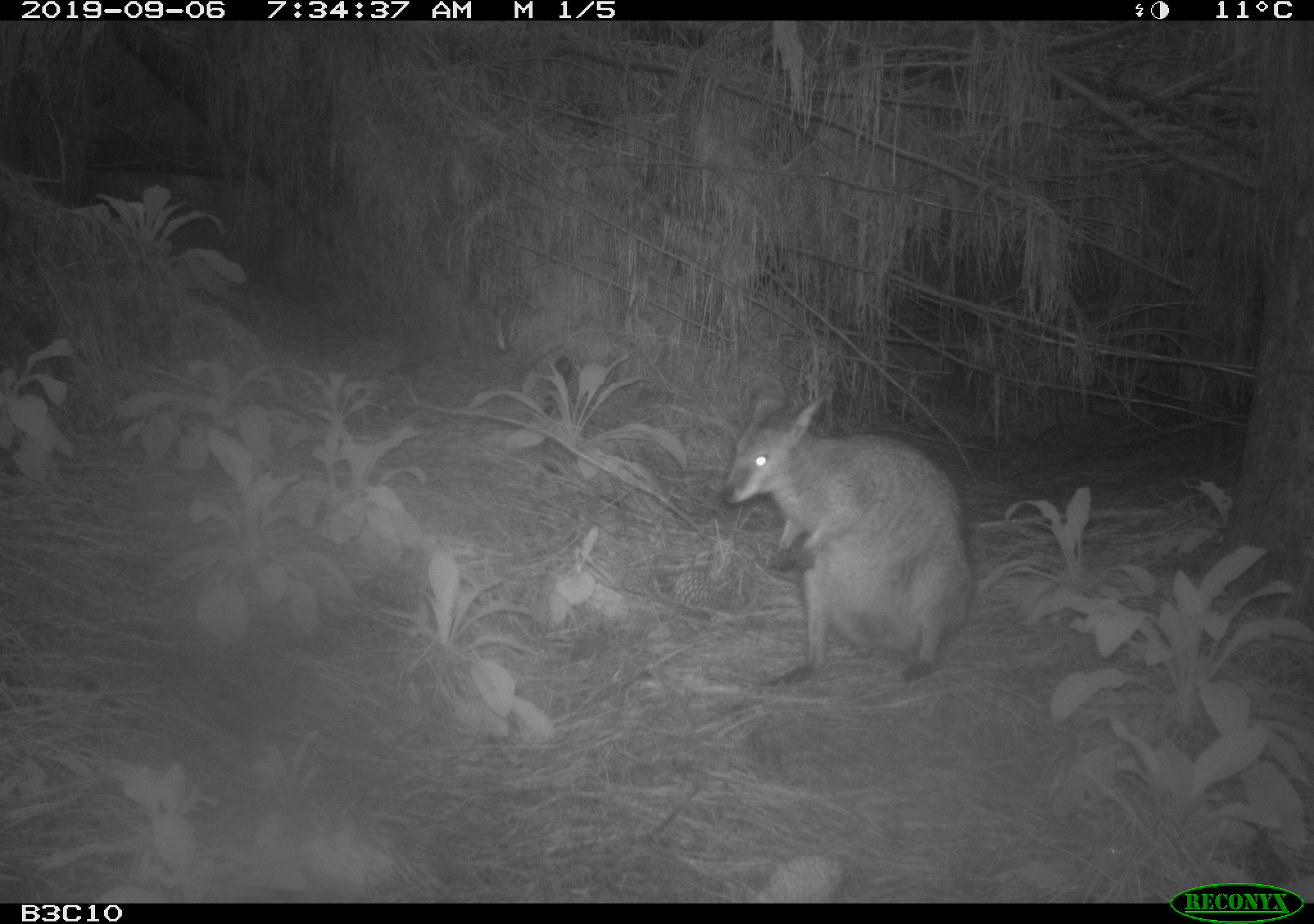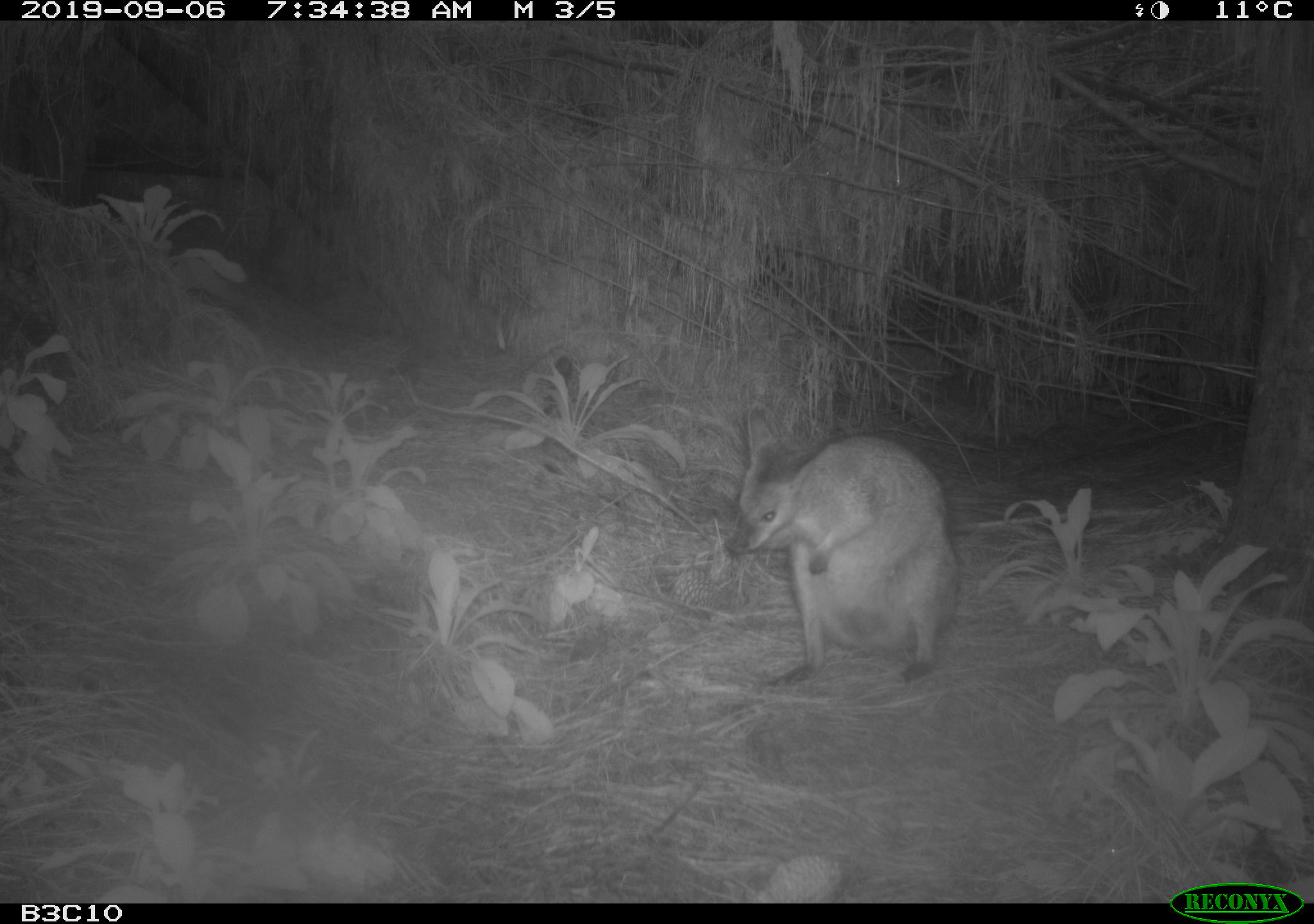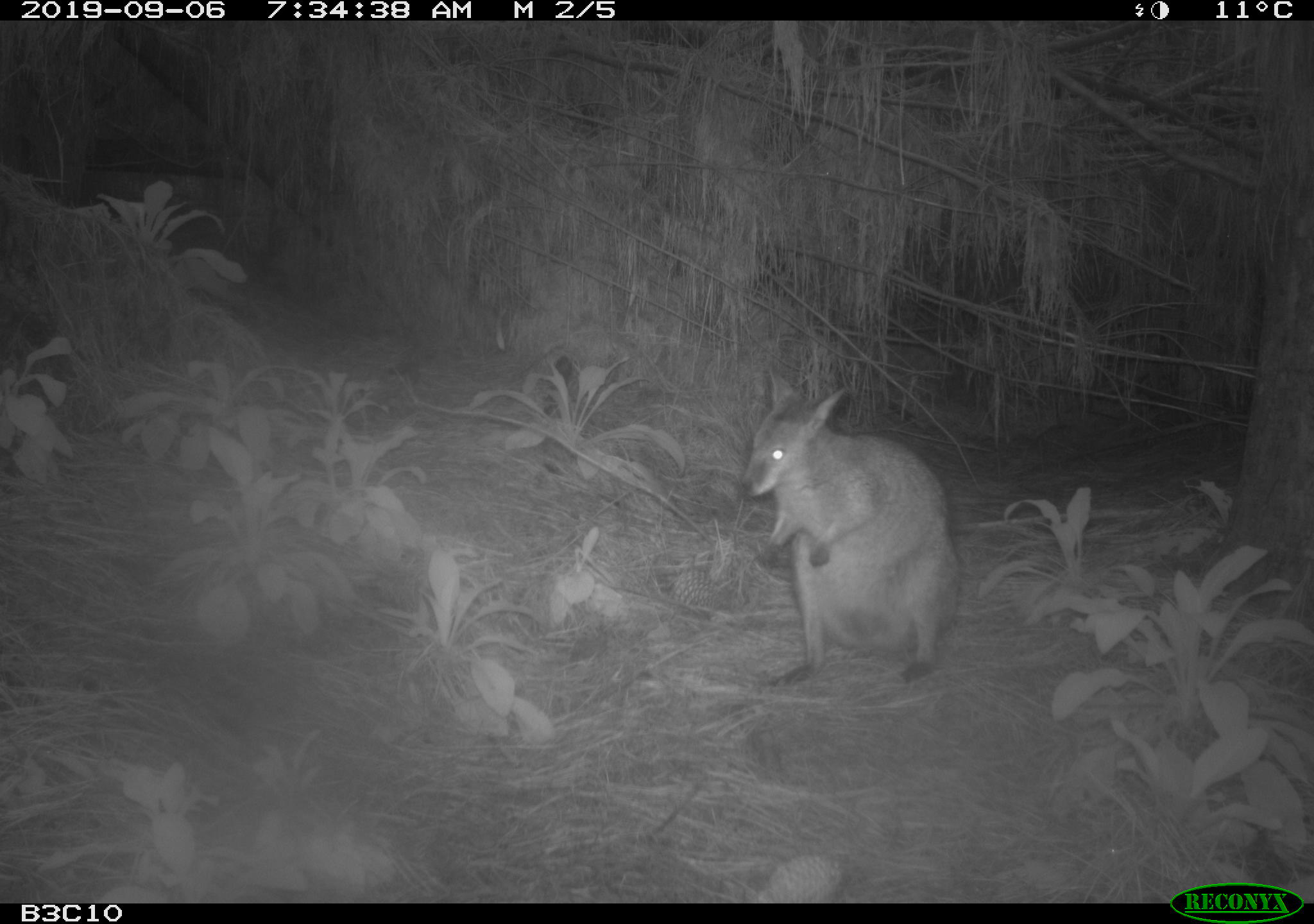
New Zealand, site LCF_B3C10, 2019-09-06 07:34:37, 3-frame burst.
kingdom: Animalia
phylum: Chordata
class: Mammalia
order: Diprotodontia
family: Macropodidae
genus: Notamacropus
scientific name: Notamacropus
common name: wallaby